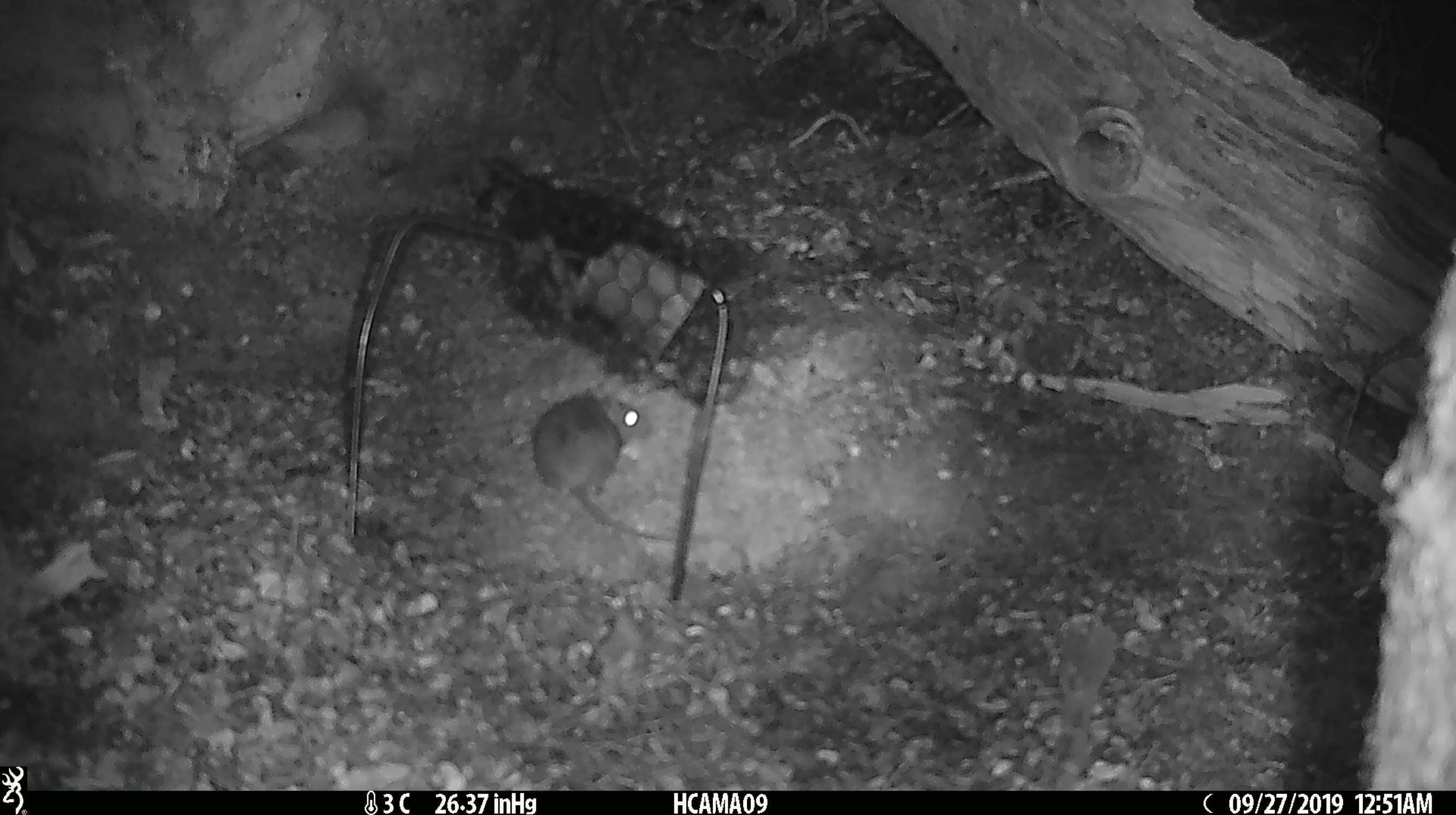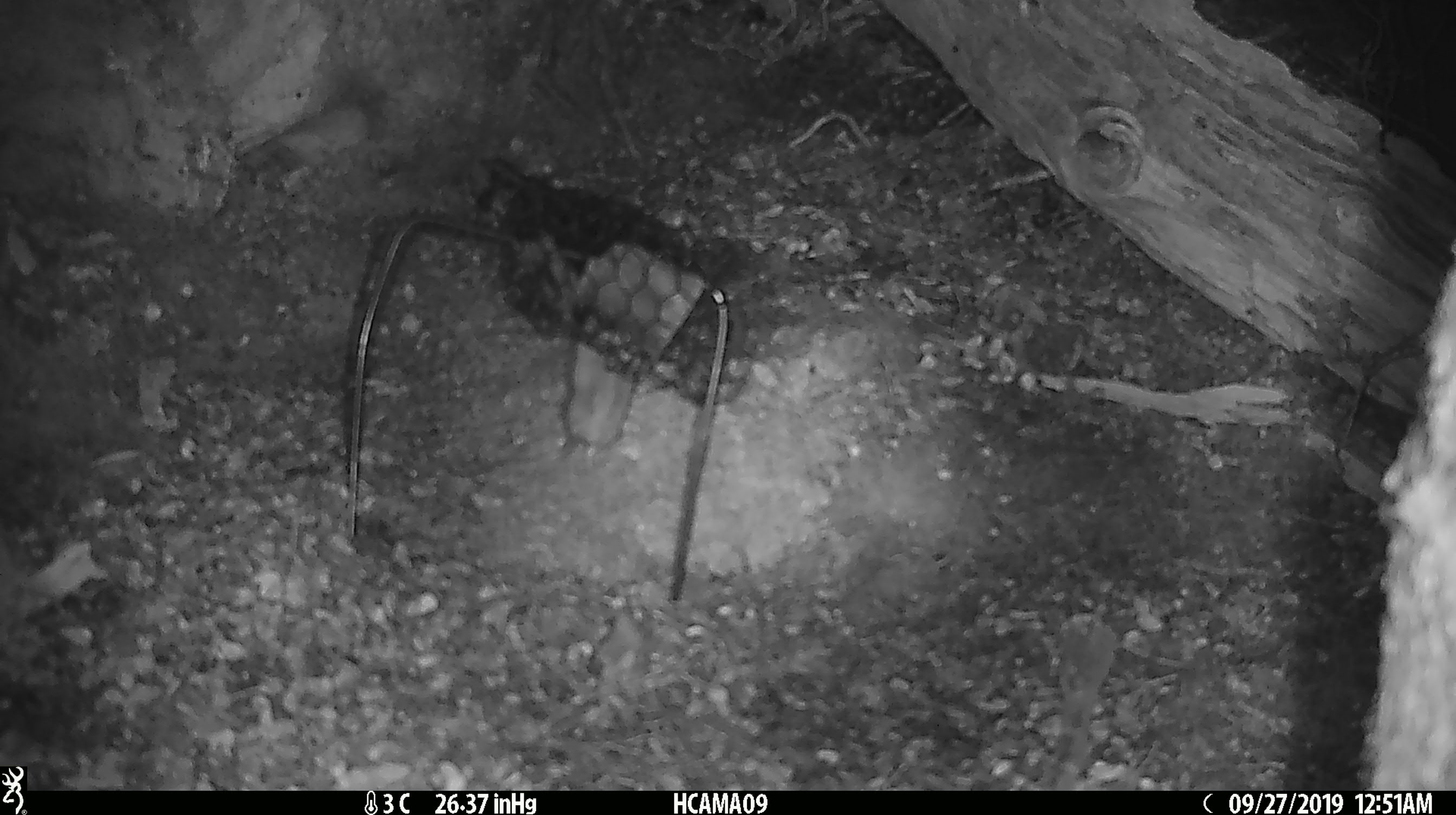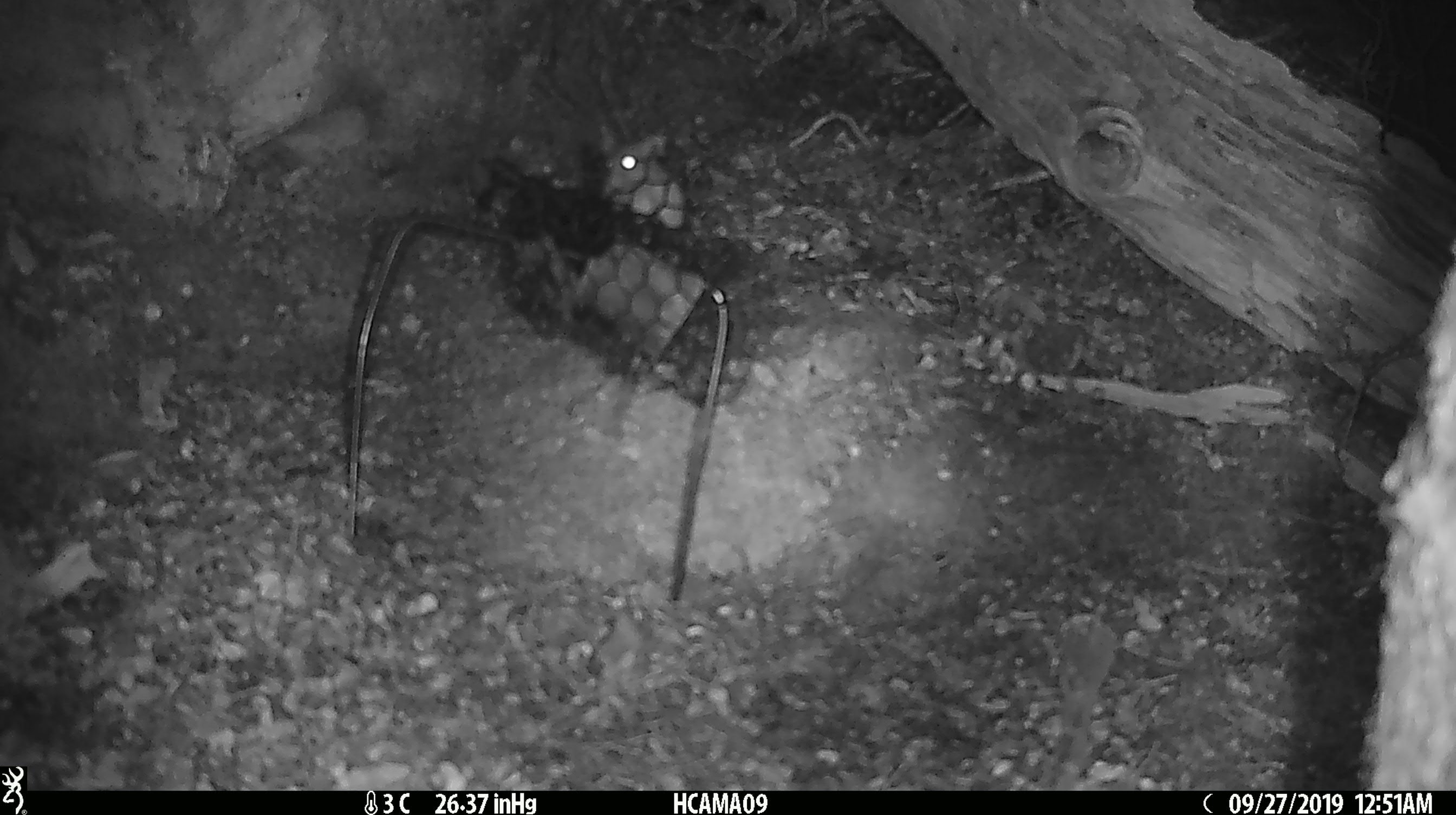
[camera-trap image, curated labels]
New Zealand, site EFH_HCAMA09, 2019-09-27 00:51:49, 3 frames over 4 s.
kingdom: Animalia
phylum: Chordata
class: Mammalia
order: Rodentia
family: Muridae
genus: Mus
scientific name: Mus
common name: mouse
Mouse (Mus).